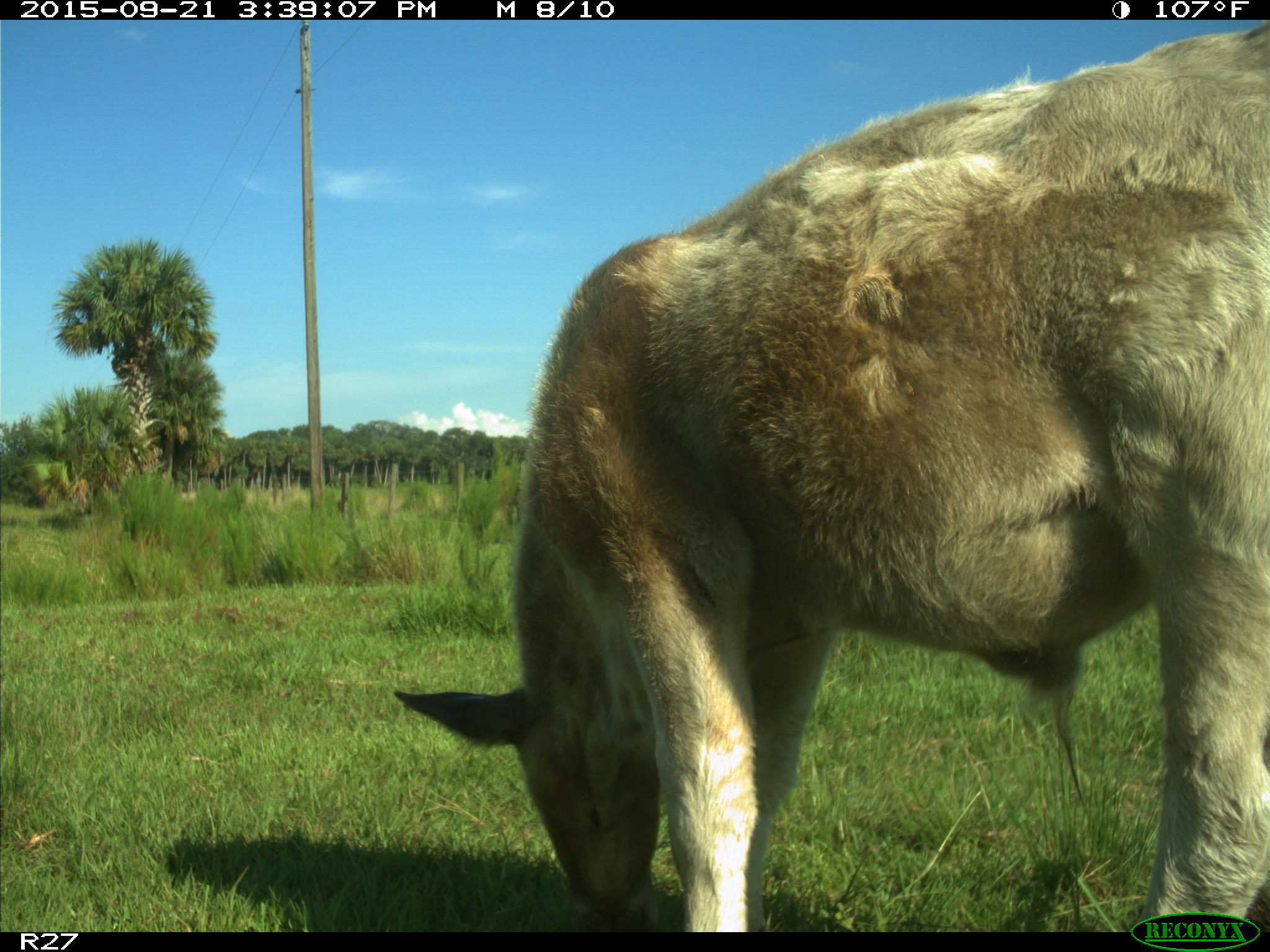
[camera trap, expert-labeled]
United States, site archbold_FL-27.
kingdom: Animalia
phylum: Chordata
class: Mammalia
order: Artiodactyla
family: Bovidae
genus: Bos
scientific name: Bos taurus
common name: domestic cow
Bos taurus (domestic cow).